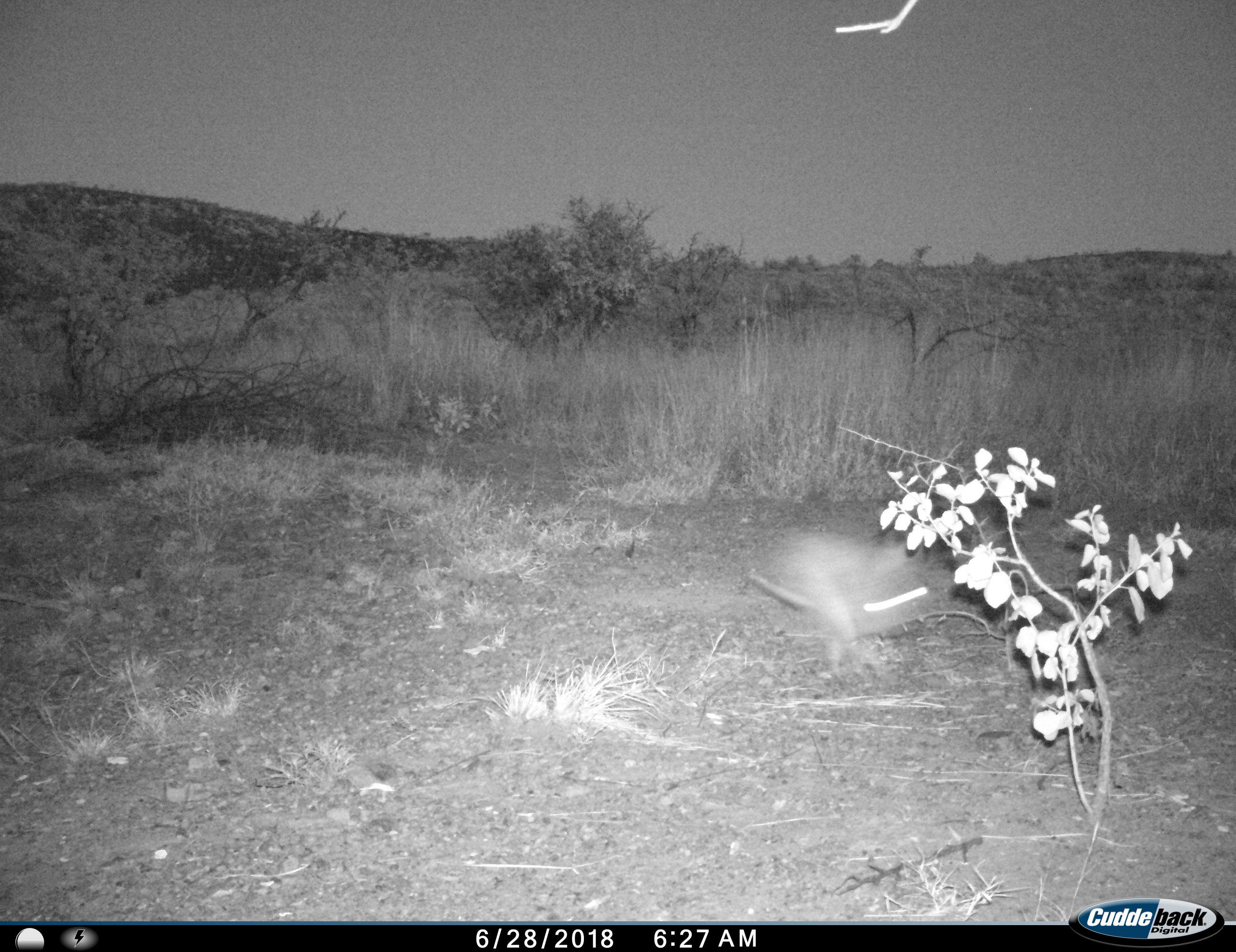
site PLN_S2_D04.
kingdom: Animalia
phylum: Chordata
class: Mammalia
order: Lagomorpha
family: Leporidae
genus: Lepus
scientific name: Lepus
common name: hare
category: hareunknown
Hareunknown (hare) (Lepus), count 1. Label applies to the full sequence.